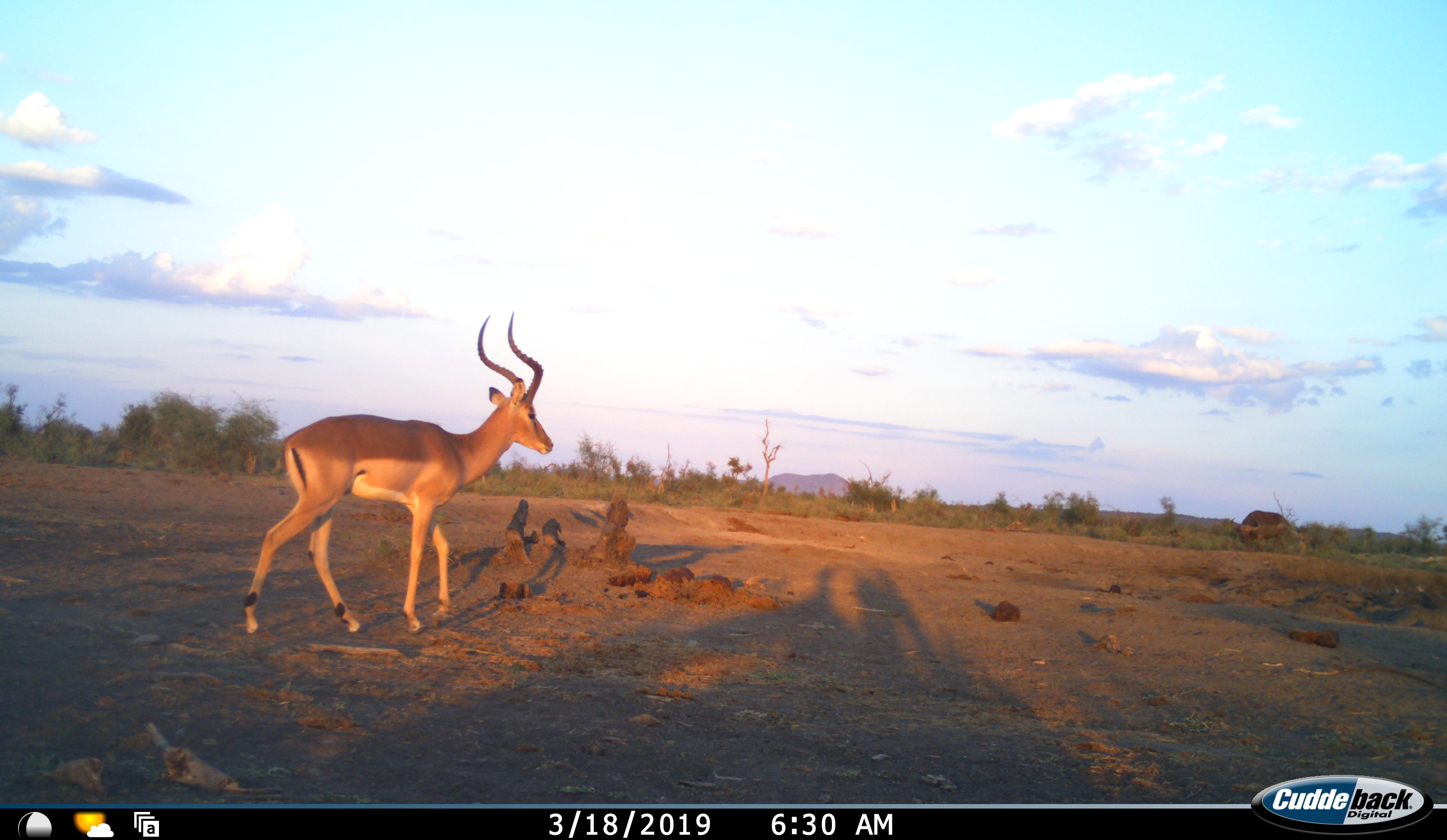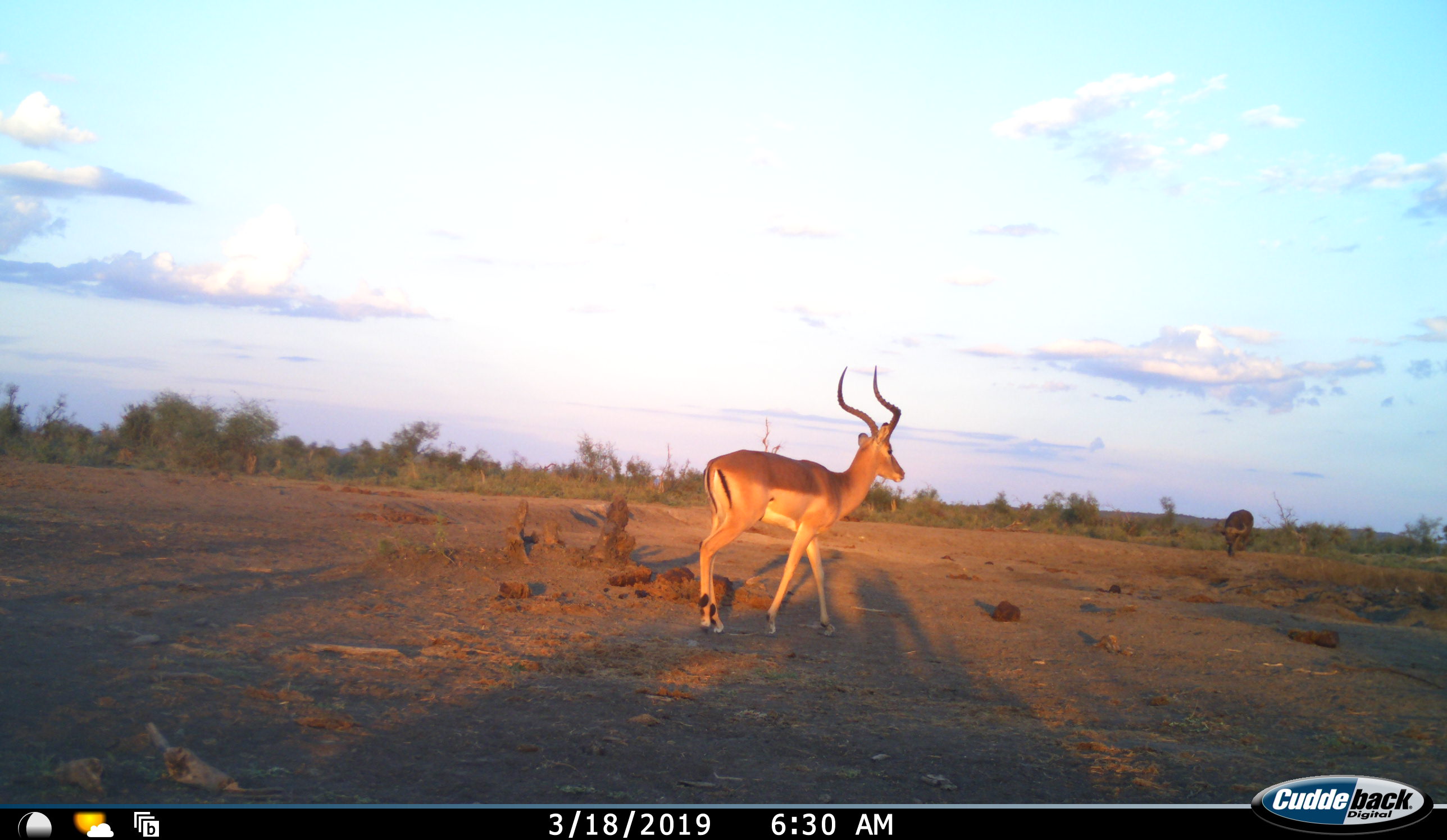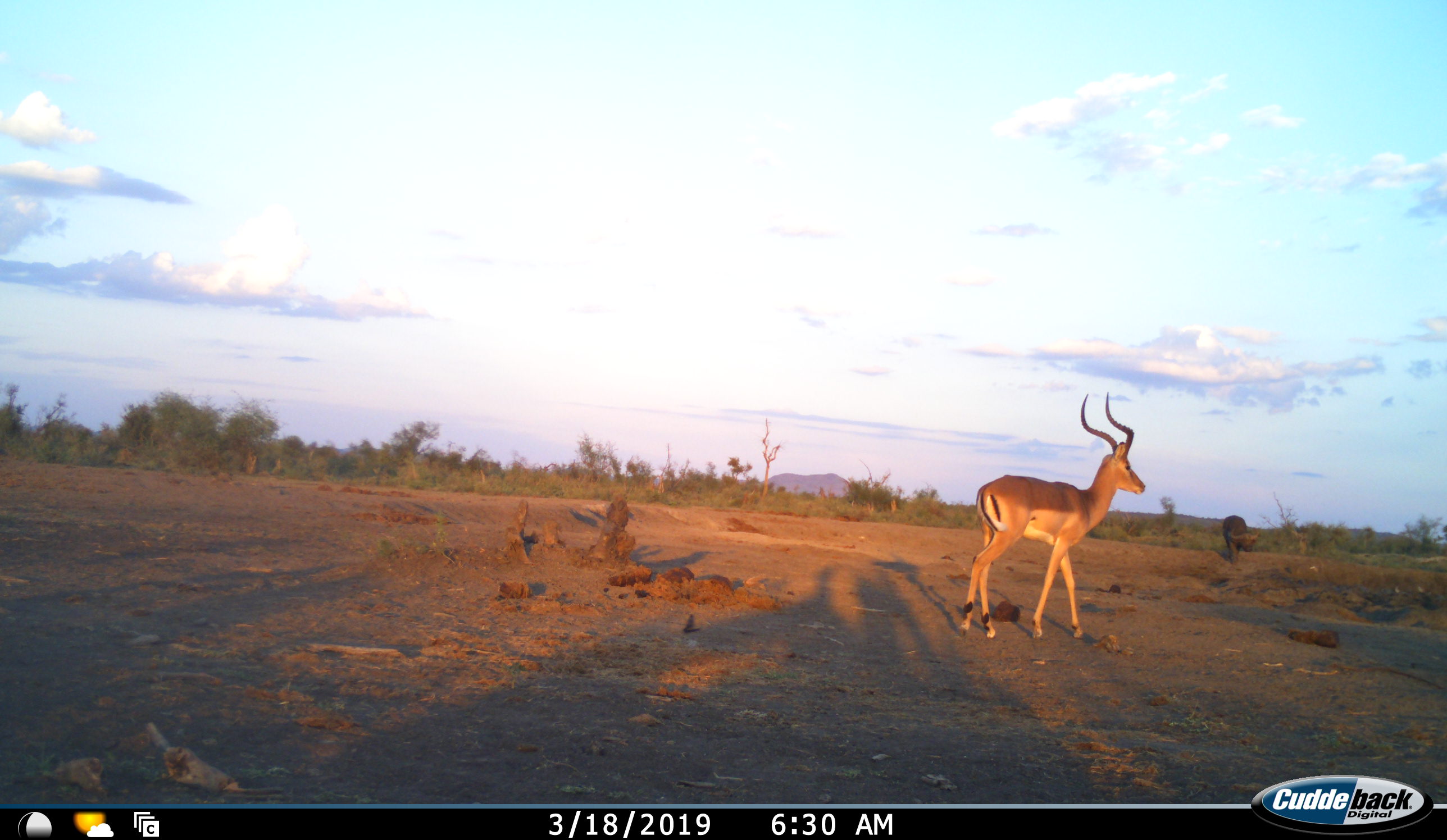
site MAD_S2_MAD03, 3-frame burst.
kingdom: Animalia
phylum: Chordata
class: Mammalia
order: Artiodactyla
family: Bovidae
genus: Syncerus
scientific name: Syncerus caffer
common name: african buffalo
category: buffalo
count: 1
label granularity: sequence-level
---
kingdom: Animalia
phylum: Chordata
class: Mammalia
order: Artiodactyla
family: Bovidae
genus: Aepyceros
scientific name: Aepyceros melampus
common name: impala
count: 1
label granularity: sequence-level